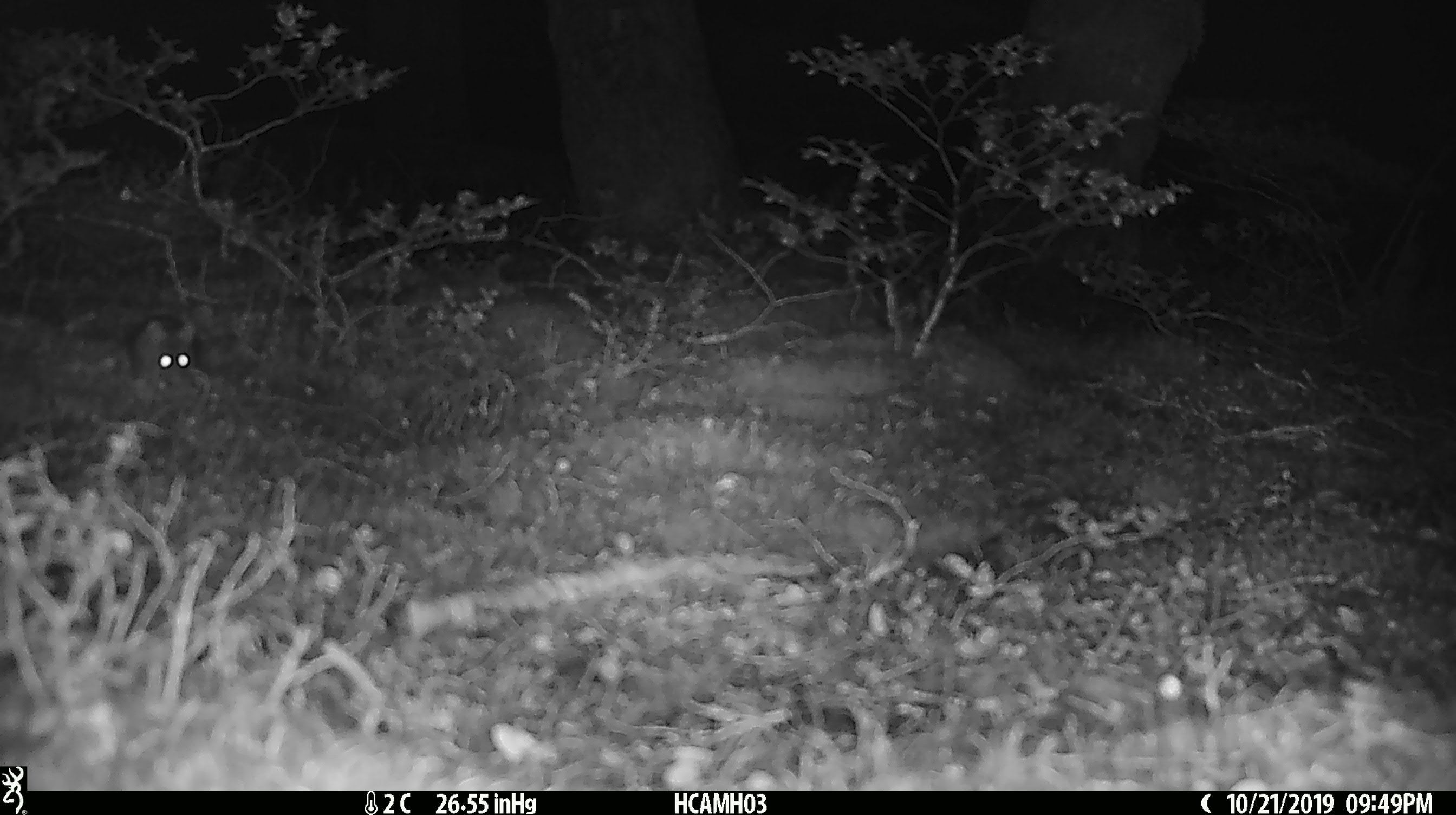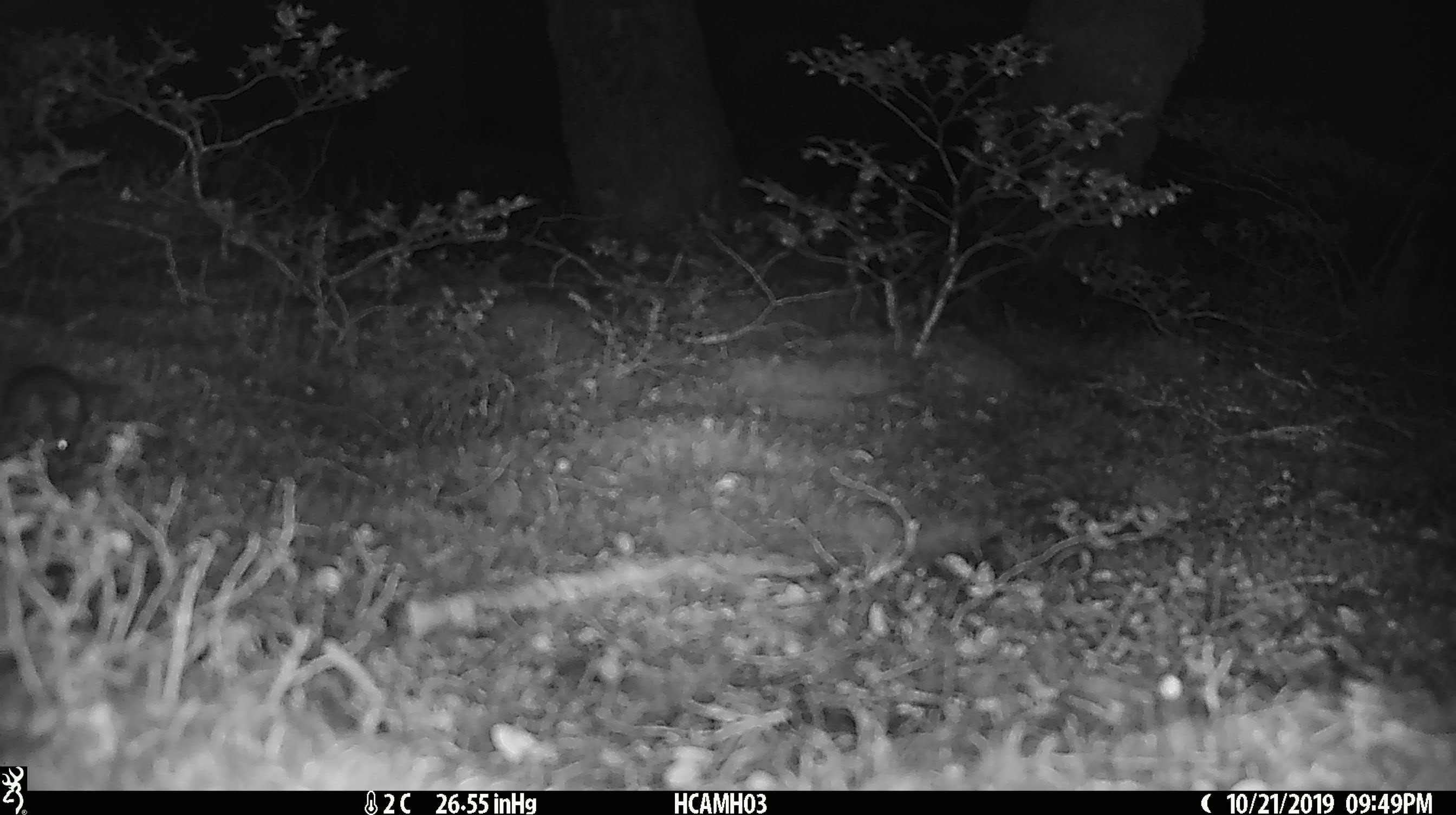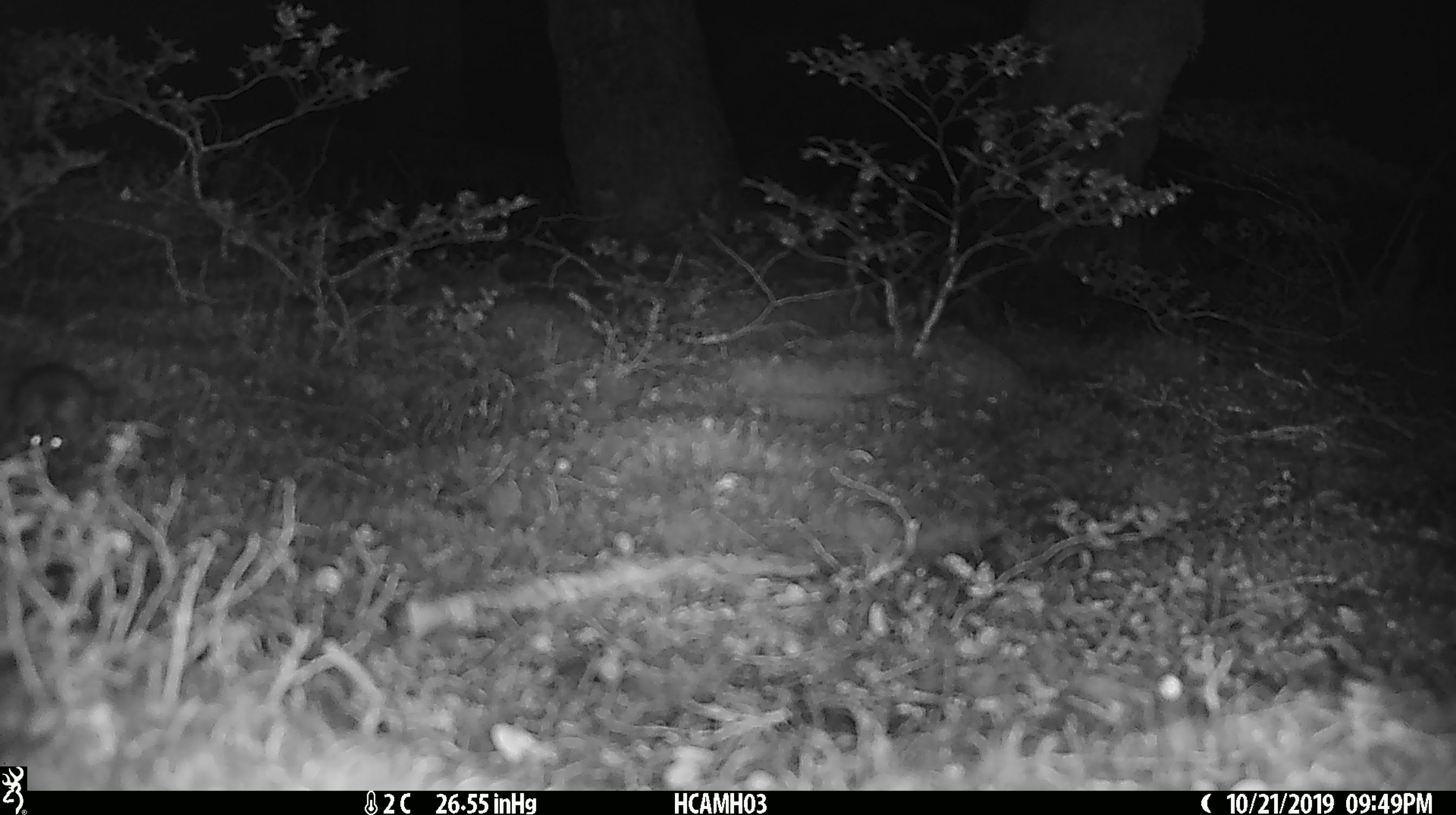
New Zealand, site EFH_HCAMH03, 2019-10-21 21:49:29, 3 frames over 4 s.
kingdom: Animalia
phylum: Chordata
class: Mammalia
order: Rodentia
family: Muridae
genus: Mus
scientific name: Mus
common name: mouse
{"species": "mouse (Mus)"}